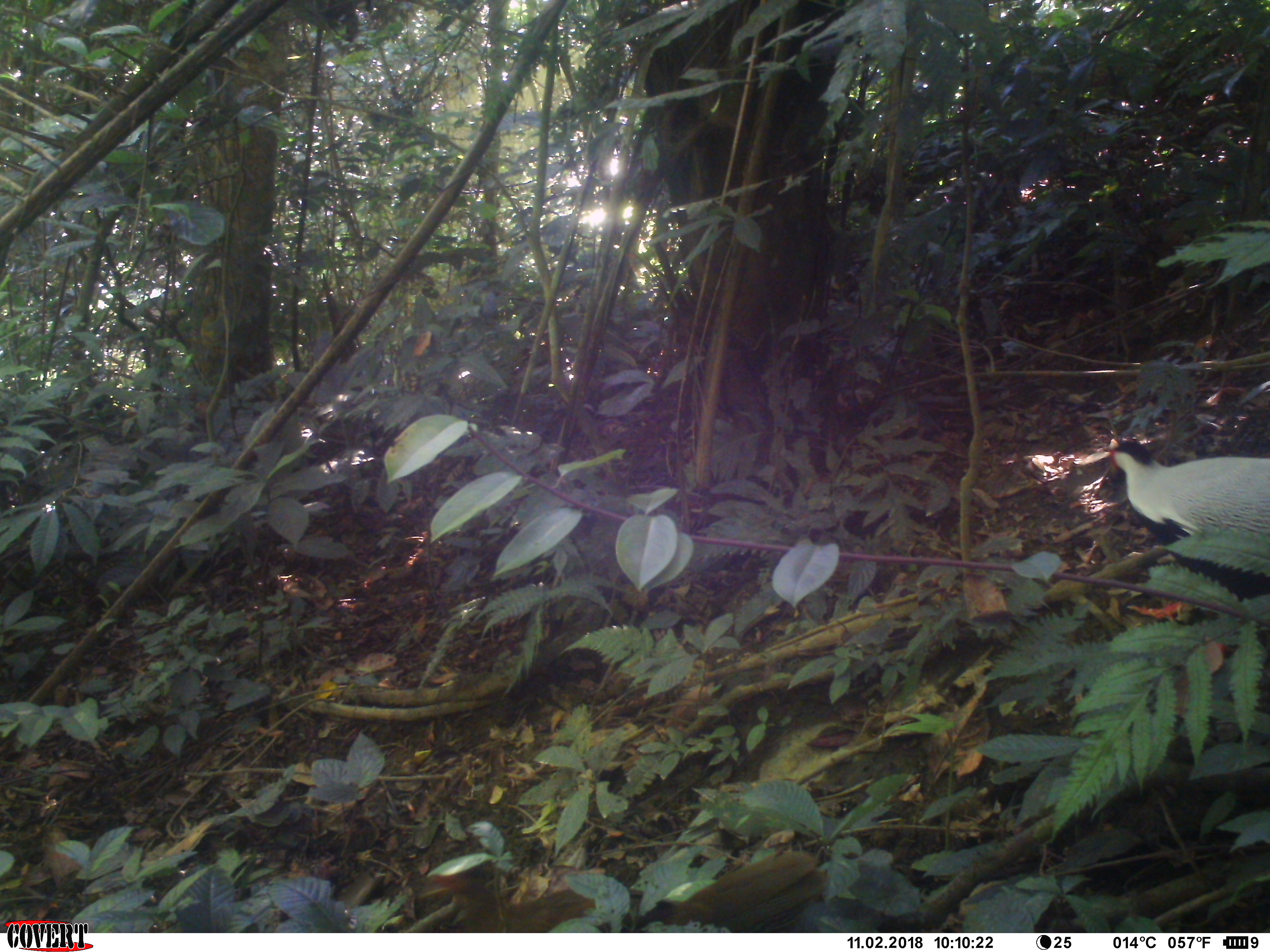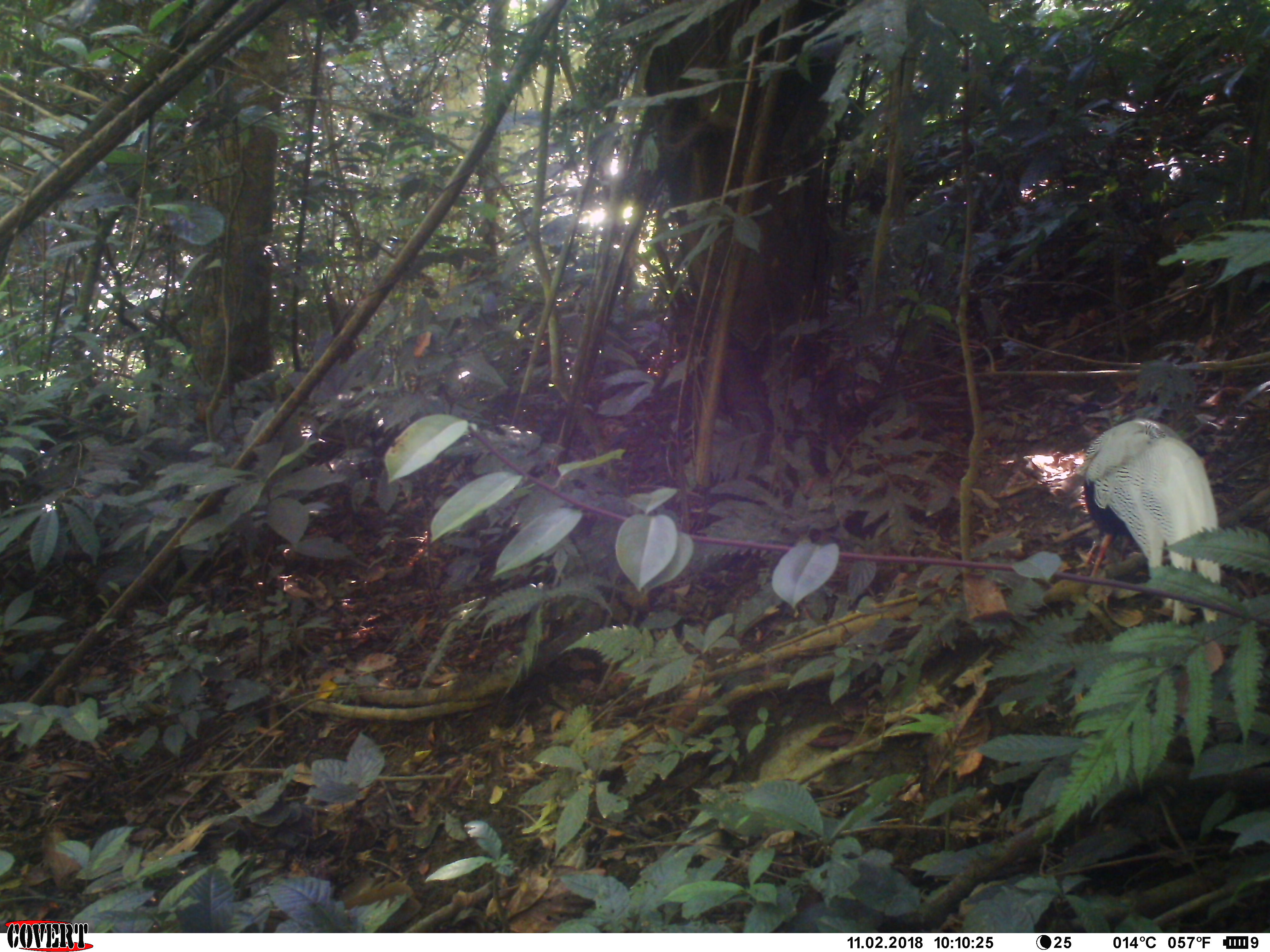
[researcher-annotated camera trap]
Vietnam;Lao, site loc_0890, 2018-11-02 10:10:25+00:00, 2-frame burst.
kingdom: Animalia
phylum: Chordata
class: Aves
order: Galliformes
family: Phasianidae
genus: Lophura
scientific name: Lophura nycthemera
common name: silver pheasant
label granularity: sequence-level